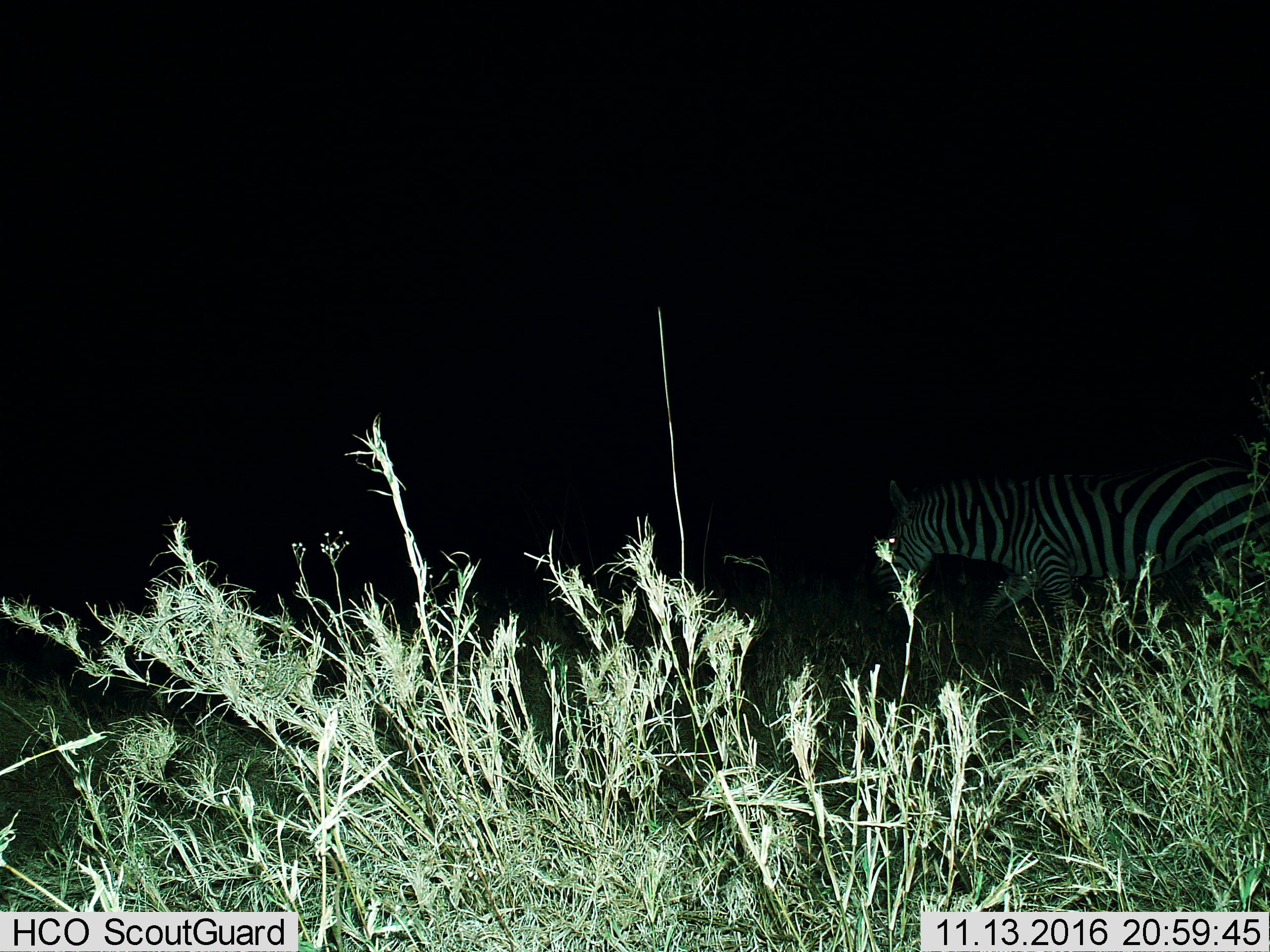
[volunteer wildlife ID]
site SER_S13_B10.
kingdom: Animalia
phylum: Chordata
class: Mammalia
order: Perissodactyla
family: Equidae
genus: Equus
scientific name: Equus quagga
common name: plains zebra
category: zebraplains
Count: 1.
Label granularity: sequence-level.